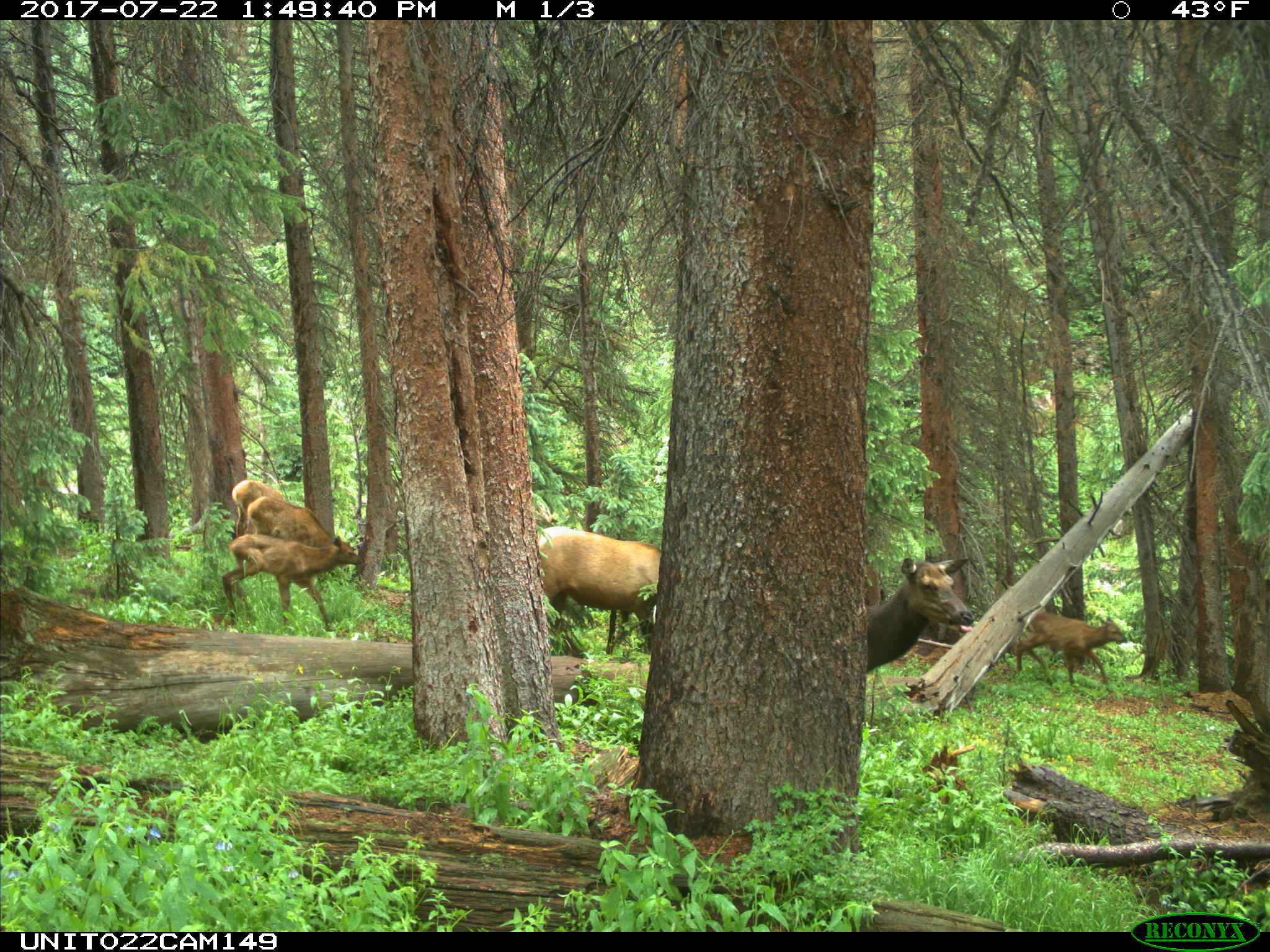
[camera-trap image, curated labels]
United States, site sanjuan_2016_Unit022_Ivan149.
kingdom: Animalia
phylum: Chordata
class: Mammalia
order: Artiodactyla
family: Cervidae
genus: Cervus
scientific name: Cervus elaphus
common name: red deer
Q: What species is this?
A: Cervus elaphus (red deer).